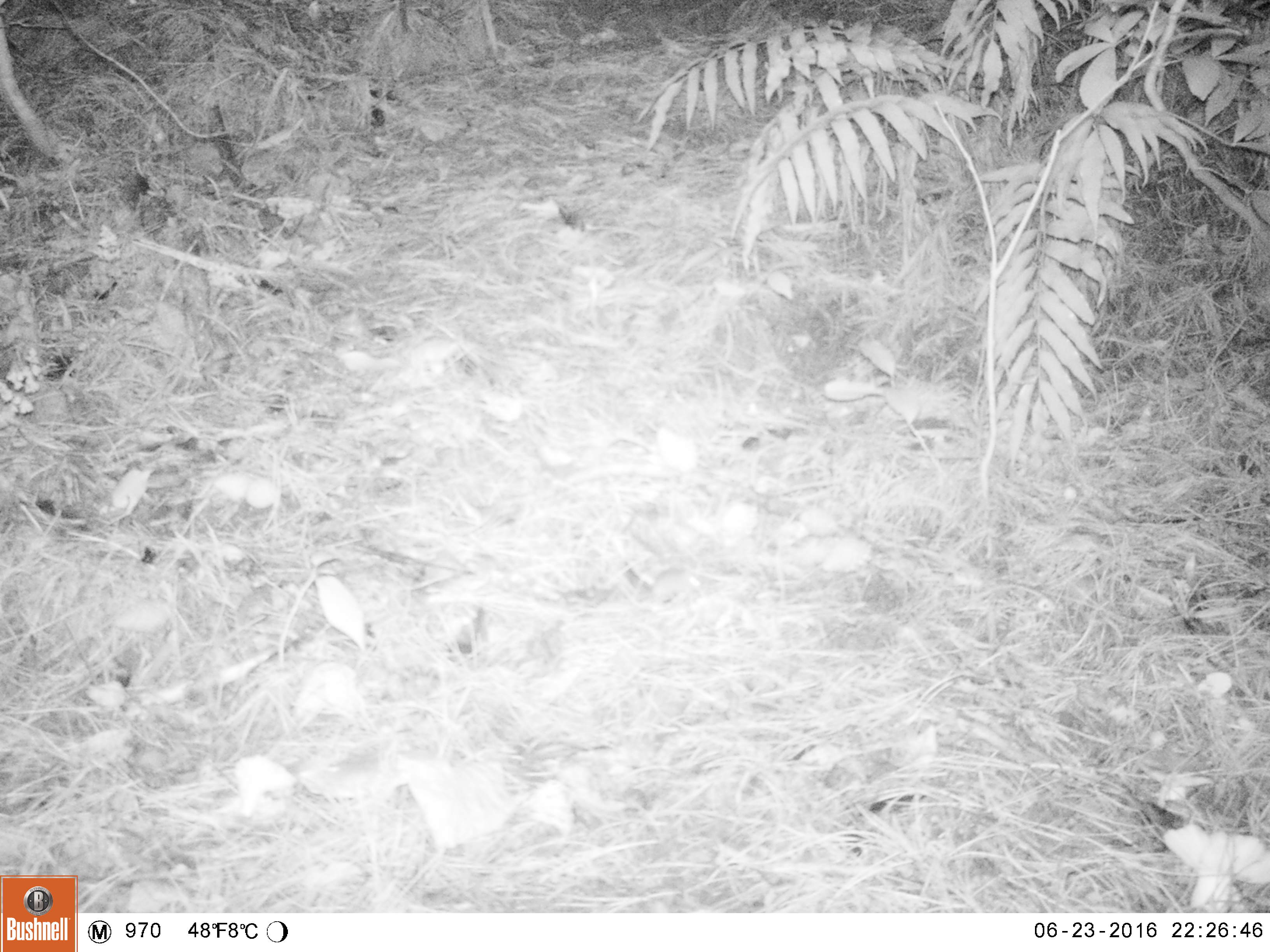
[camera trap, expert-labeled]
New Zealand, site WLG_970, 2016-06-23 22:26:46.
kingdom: Animalia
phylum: Chordata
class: Mammalia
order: Rodentia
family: Muridae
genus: Mus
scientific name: Mus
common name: mouse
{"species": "mouse (Mus)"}